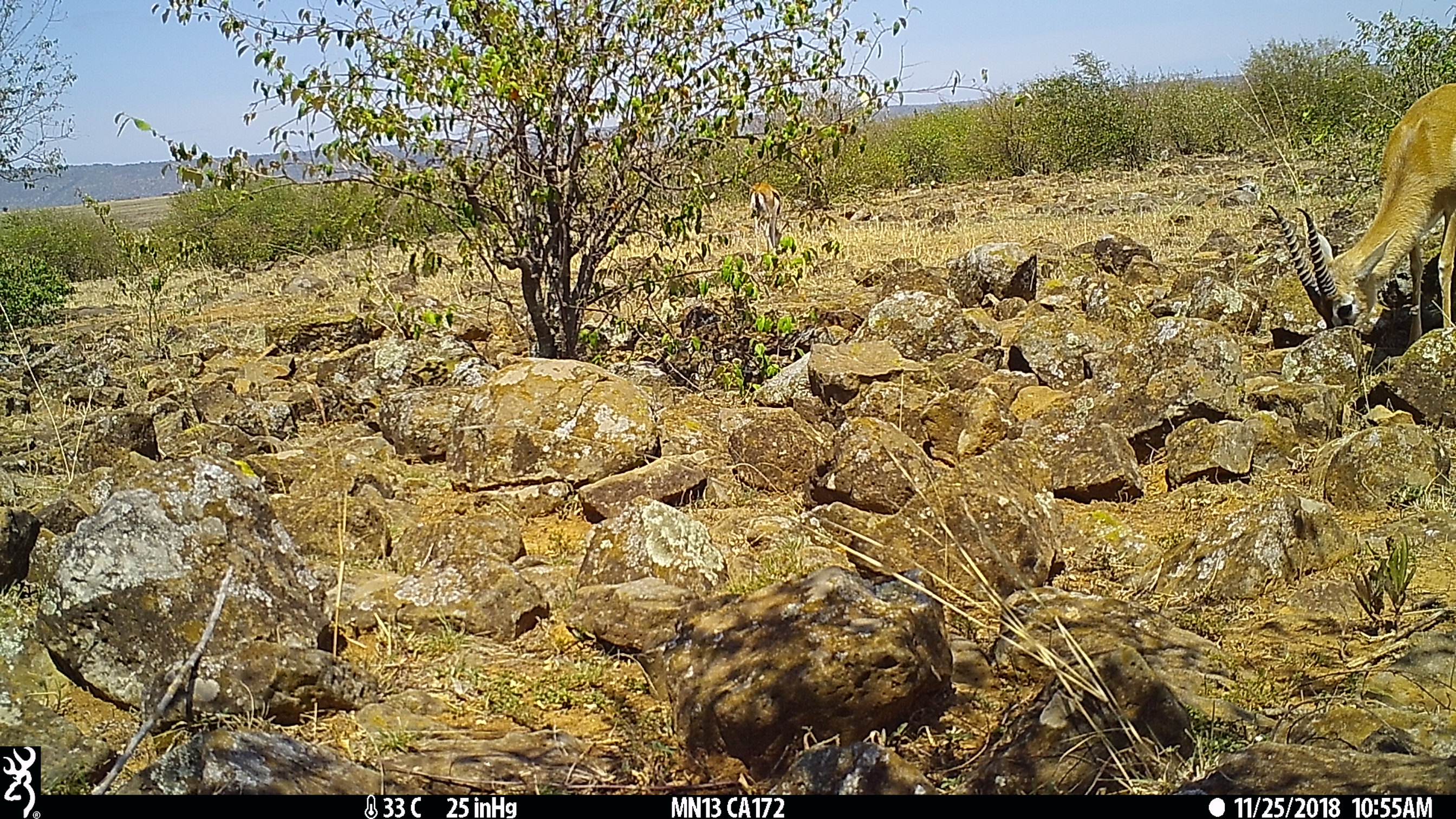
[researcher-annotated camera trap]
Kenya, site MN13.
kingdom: Animalia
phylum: Chordata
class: Mammalia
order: Artiodactyla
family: Bovidae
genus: Eudorcas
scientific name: Eudorcas thomsonii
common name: thomon's gazelle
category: gazelle thomsons